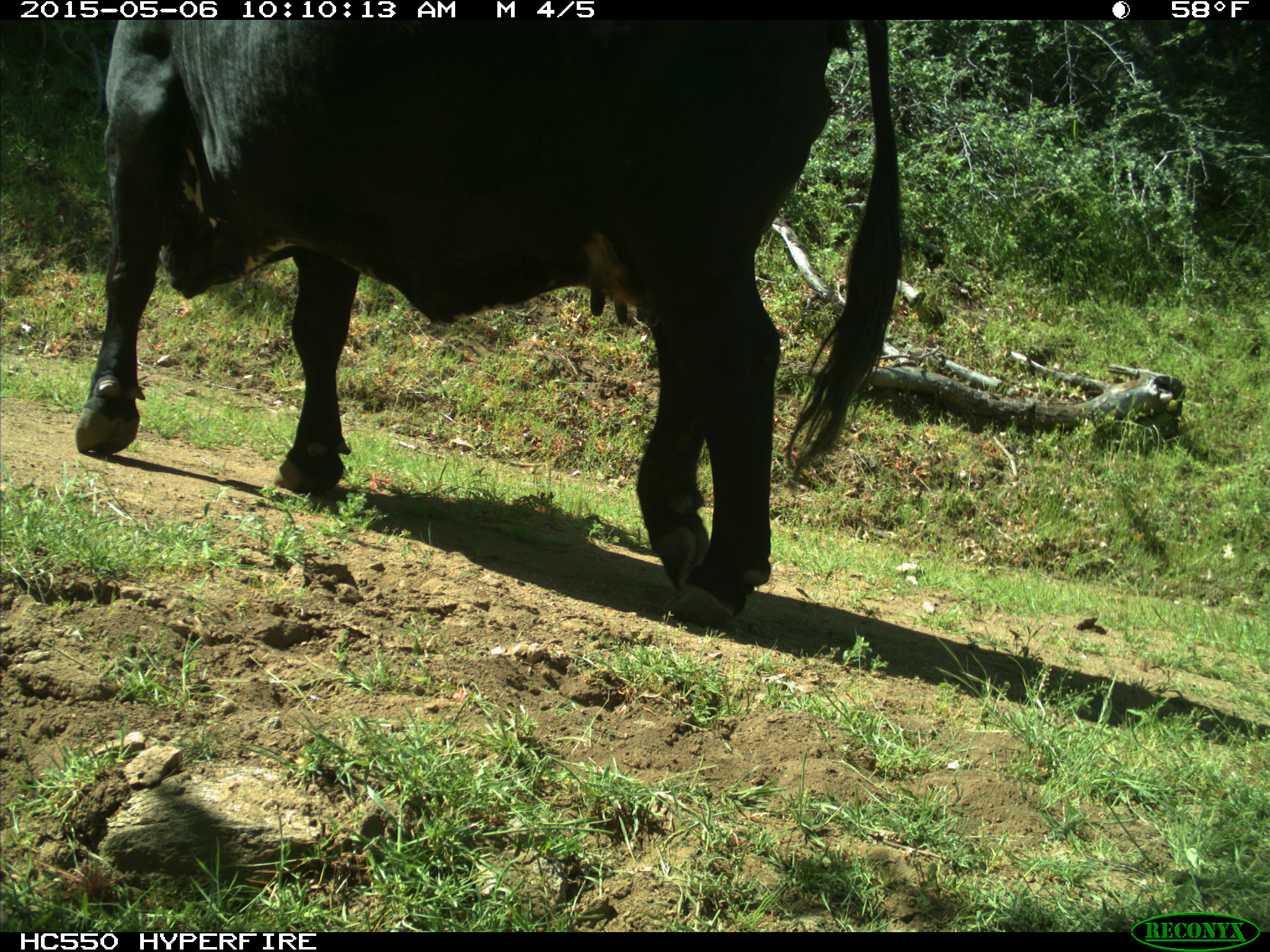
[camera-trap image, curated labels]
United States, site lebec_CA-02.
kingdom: Animalia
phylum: Chordata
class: Mammalia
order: Artiodactyla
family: Bovidae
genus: Bos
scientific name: Bos taurus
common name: domestic cow